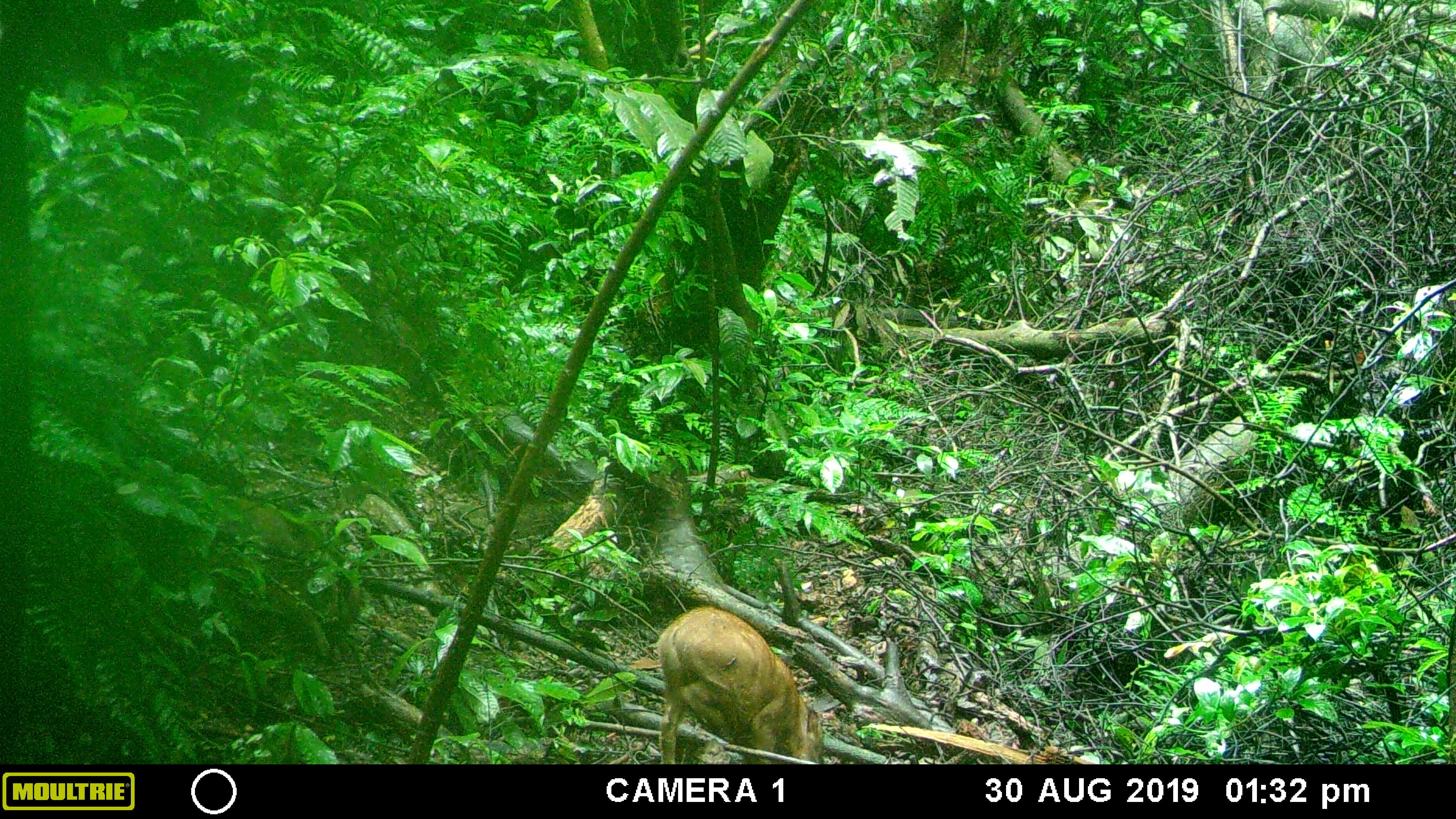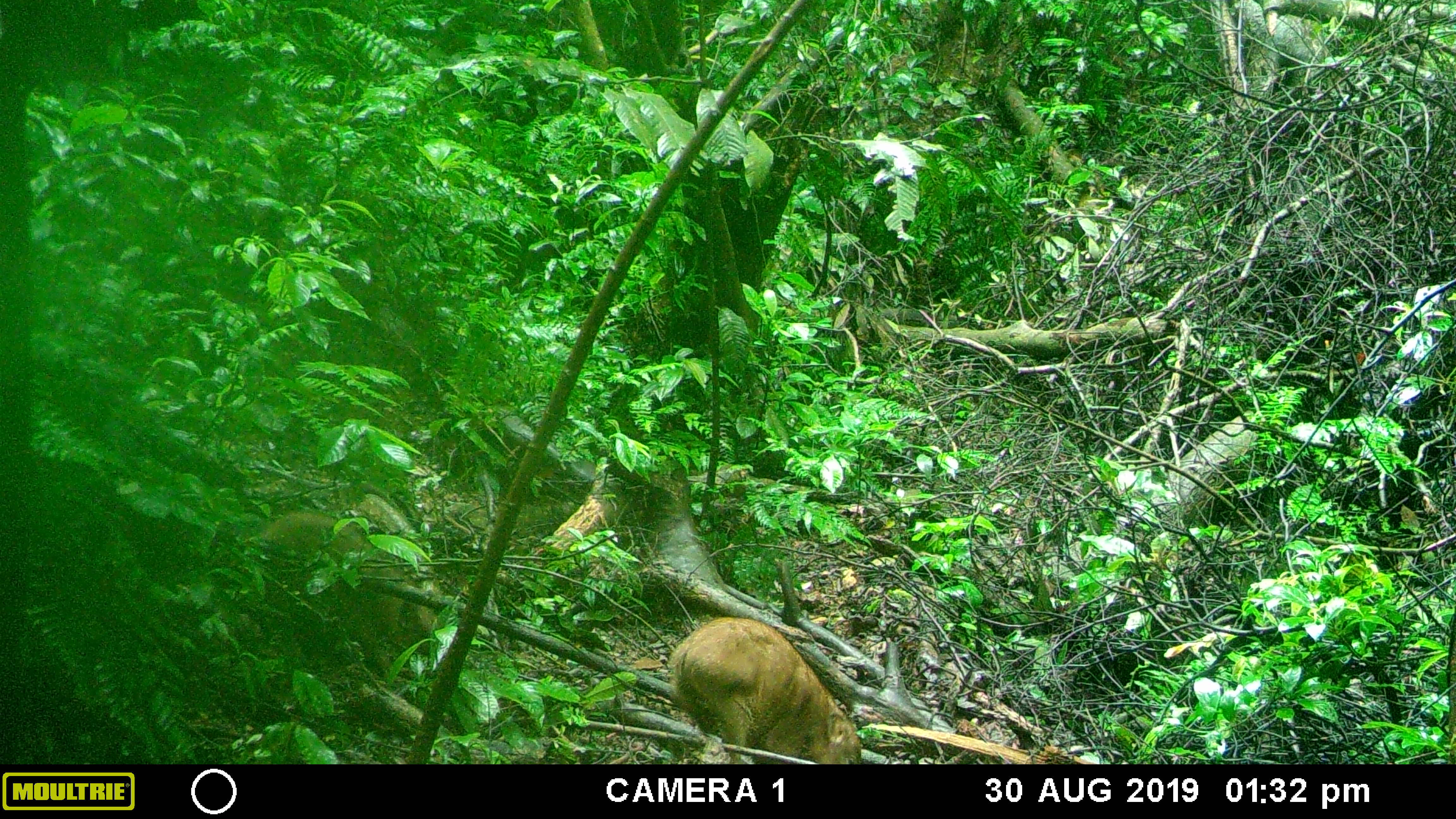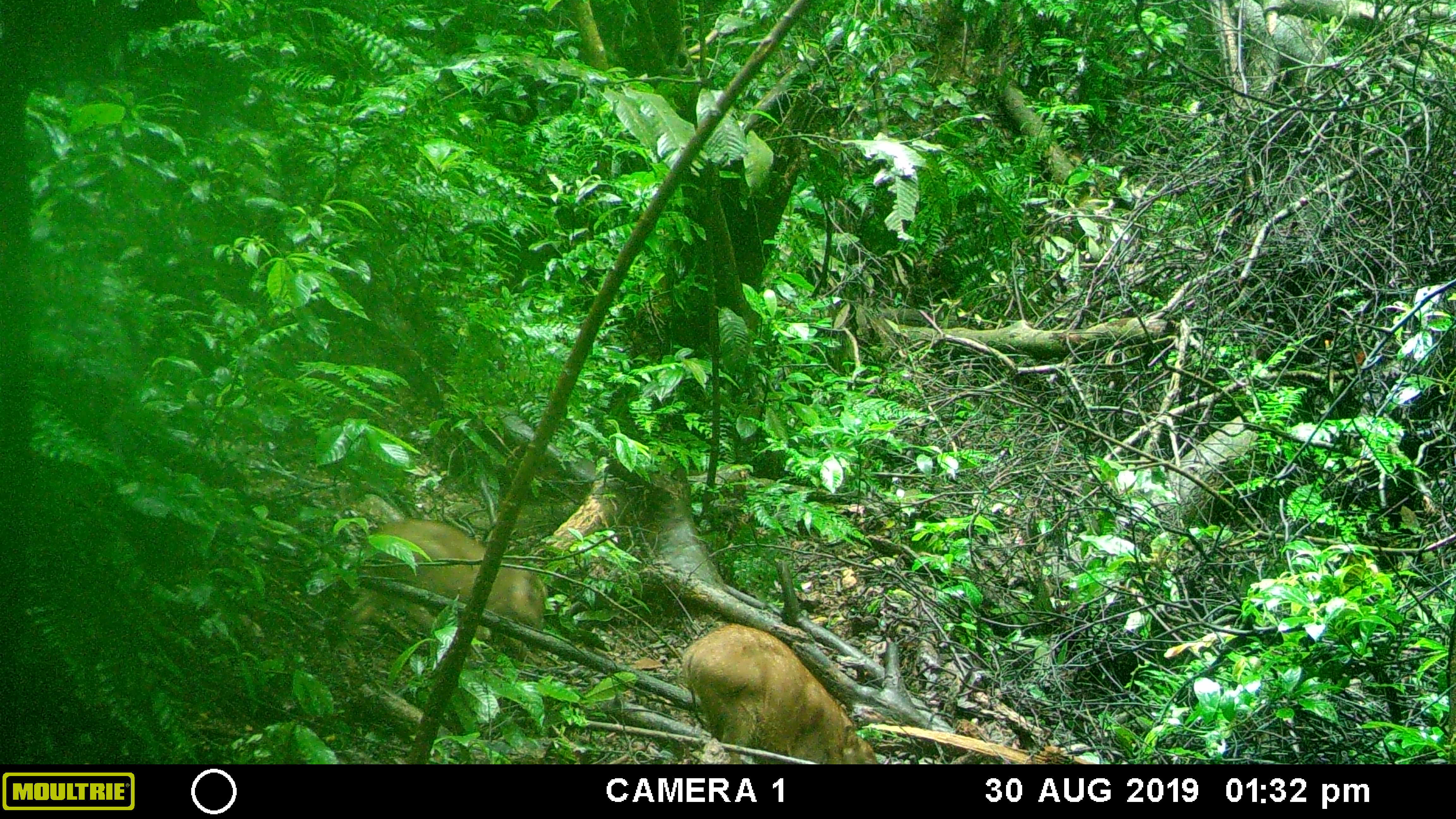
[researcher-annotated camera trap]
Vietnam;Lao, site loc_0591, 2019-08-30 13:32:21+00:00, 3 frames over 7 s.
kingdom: Animalia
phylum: Chordata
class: Mammalia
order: Artiodactyla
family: Suidae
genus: Sus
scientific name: Sus scrofa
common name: eurasian wild pig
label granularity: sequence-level